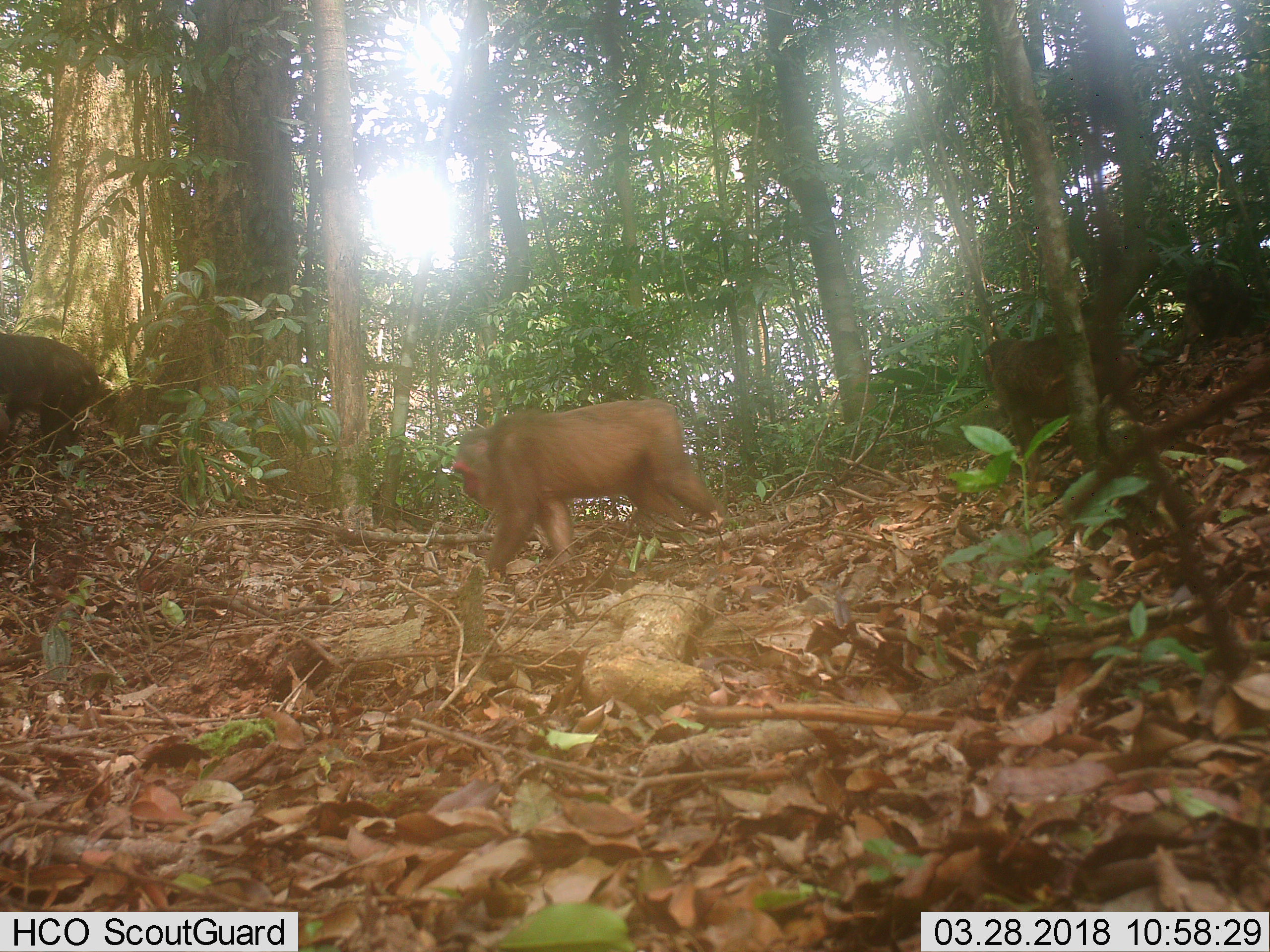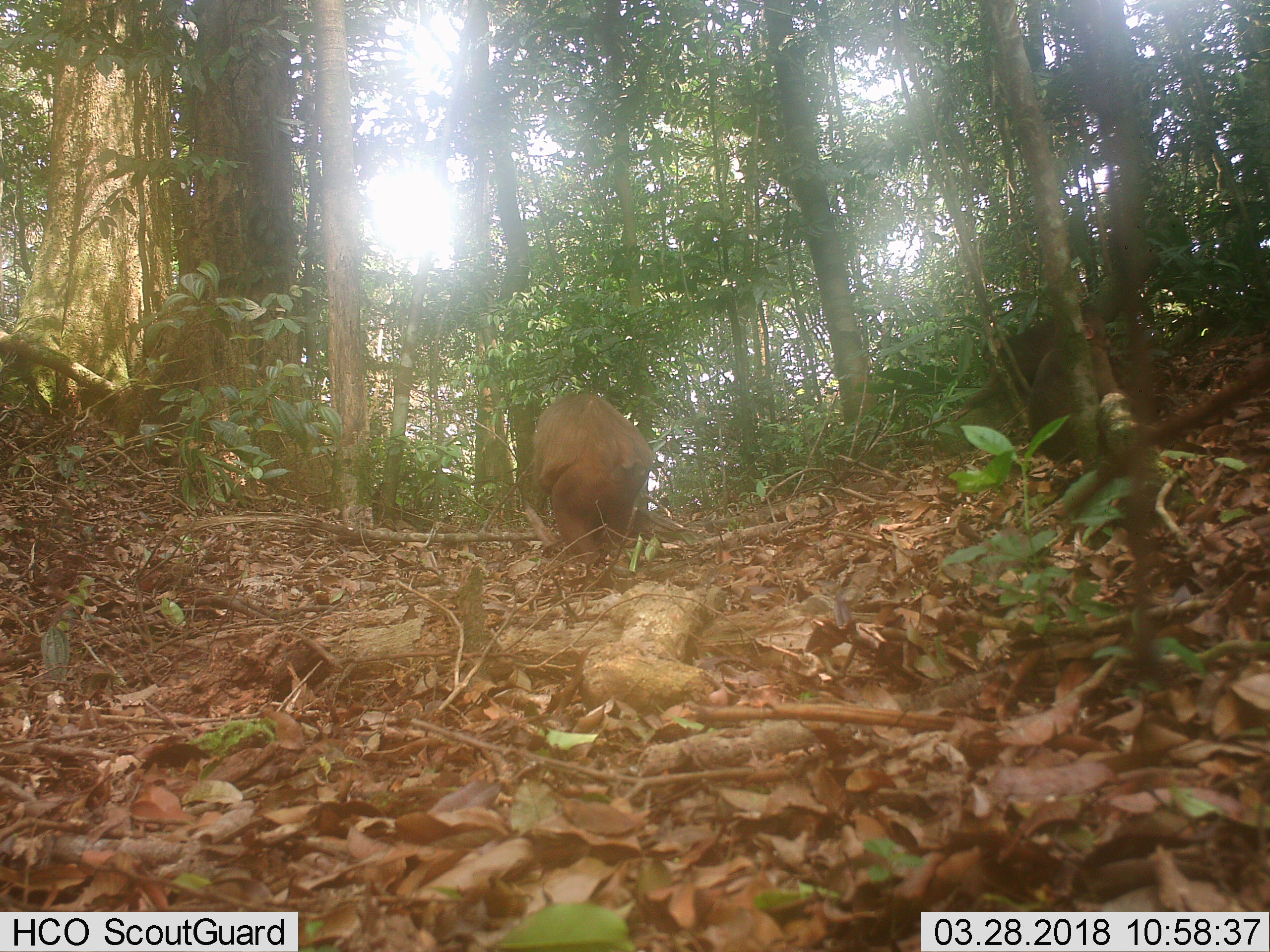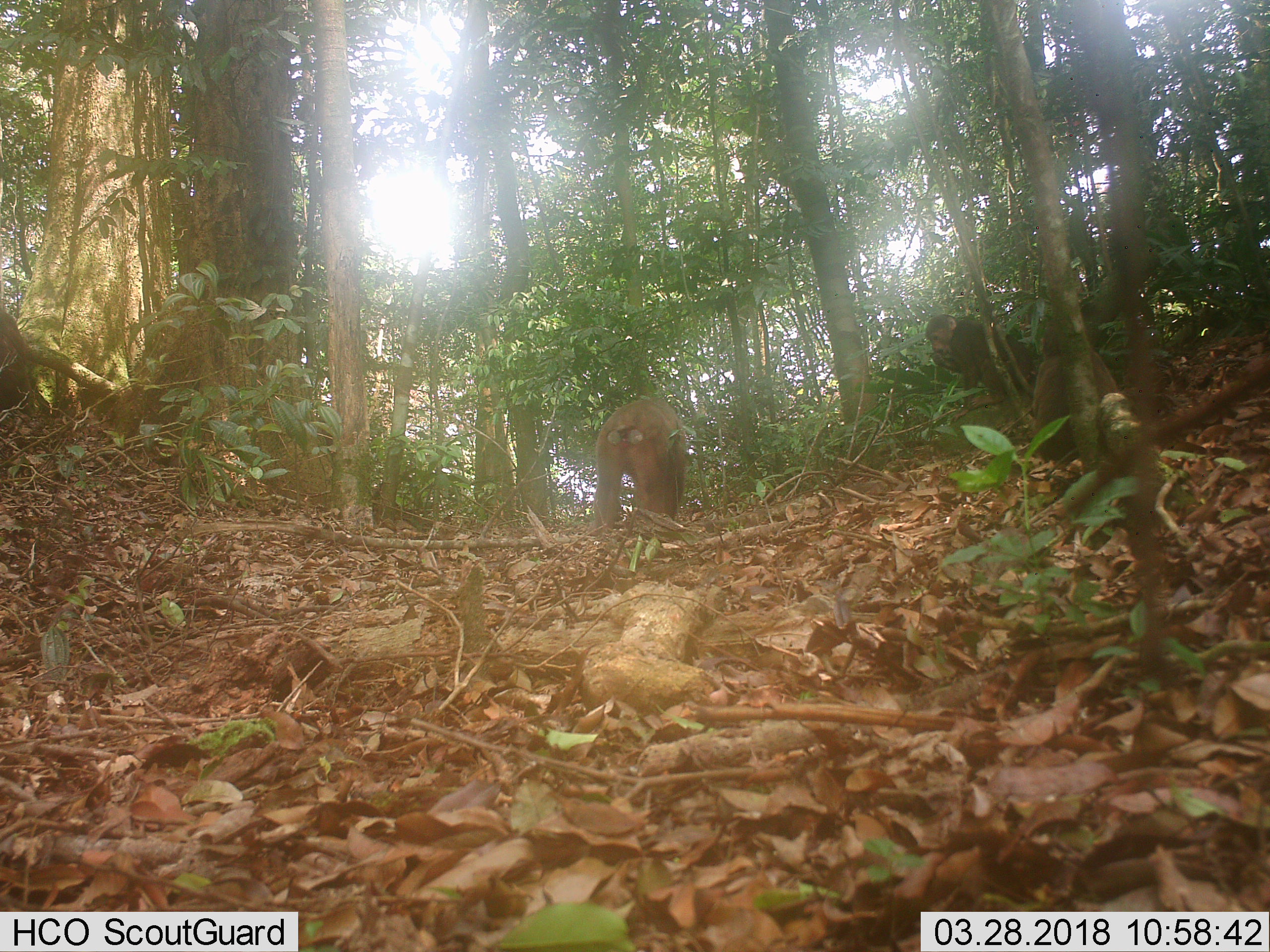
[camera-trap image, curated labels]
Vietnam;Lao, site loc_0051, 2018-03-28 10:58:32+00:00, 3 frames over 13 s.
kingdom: Animalia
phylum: Chordata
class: Mammalia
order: Primates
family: Cercopithecidae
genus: Macaca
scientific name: Macaca arctoides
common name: stump-tailed macaque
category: stump tailed macaque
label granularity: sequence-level